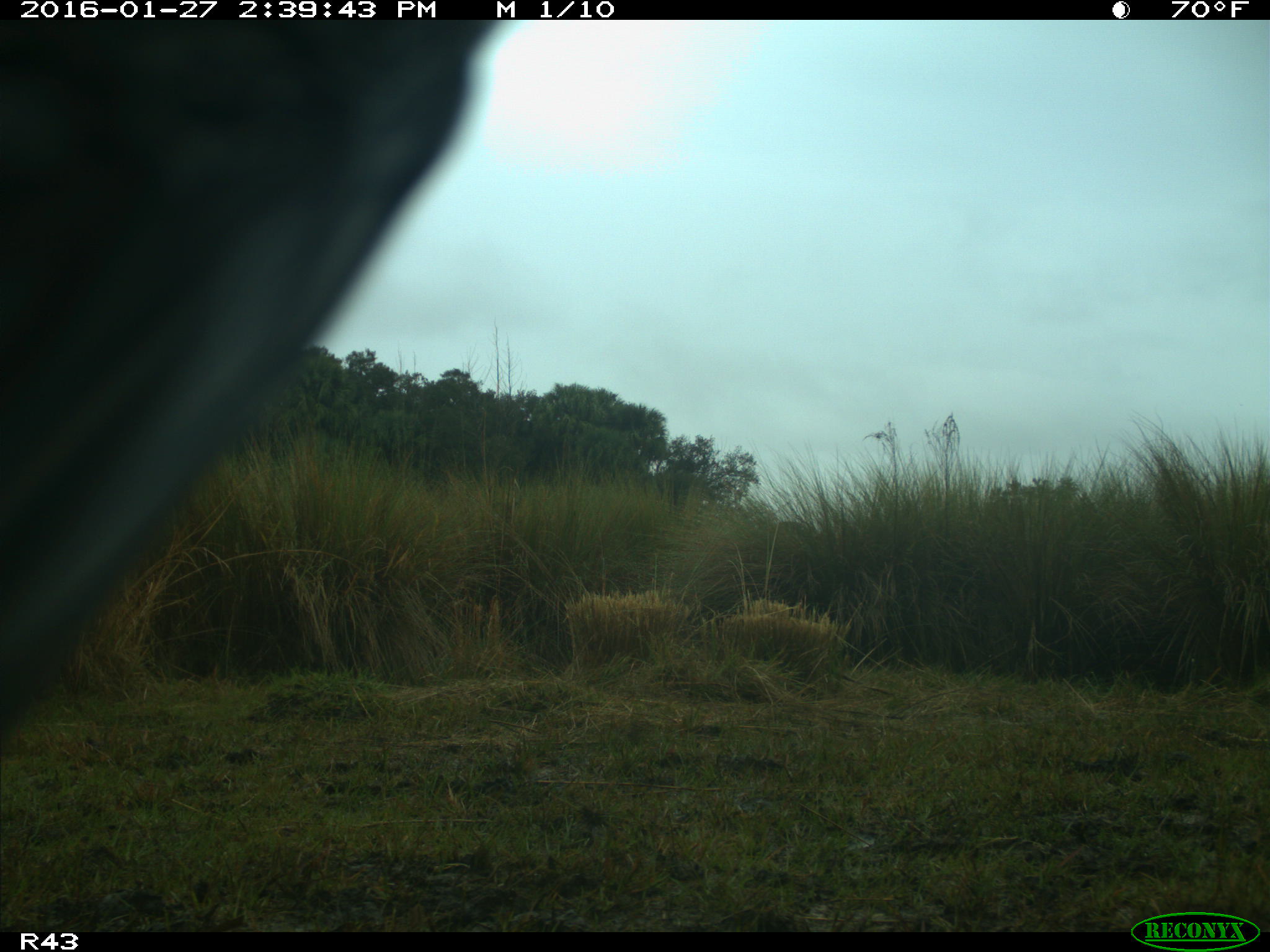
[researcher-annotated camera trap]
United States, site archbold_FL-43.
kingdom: Animalia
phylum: Chordata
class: Mammalia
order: Artiodactyla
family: Bovidae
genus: Bos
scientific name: Bos taurus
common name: domestic cow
Bos taurus (domestic cow).